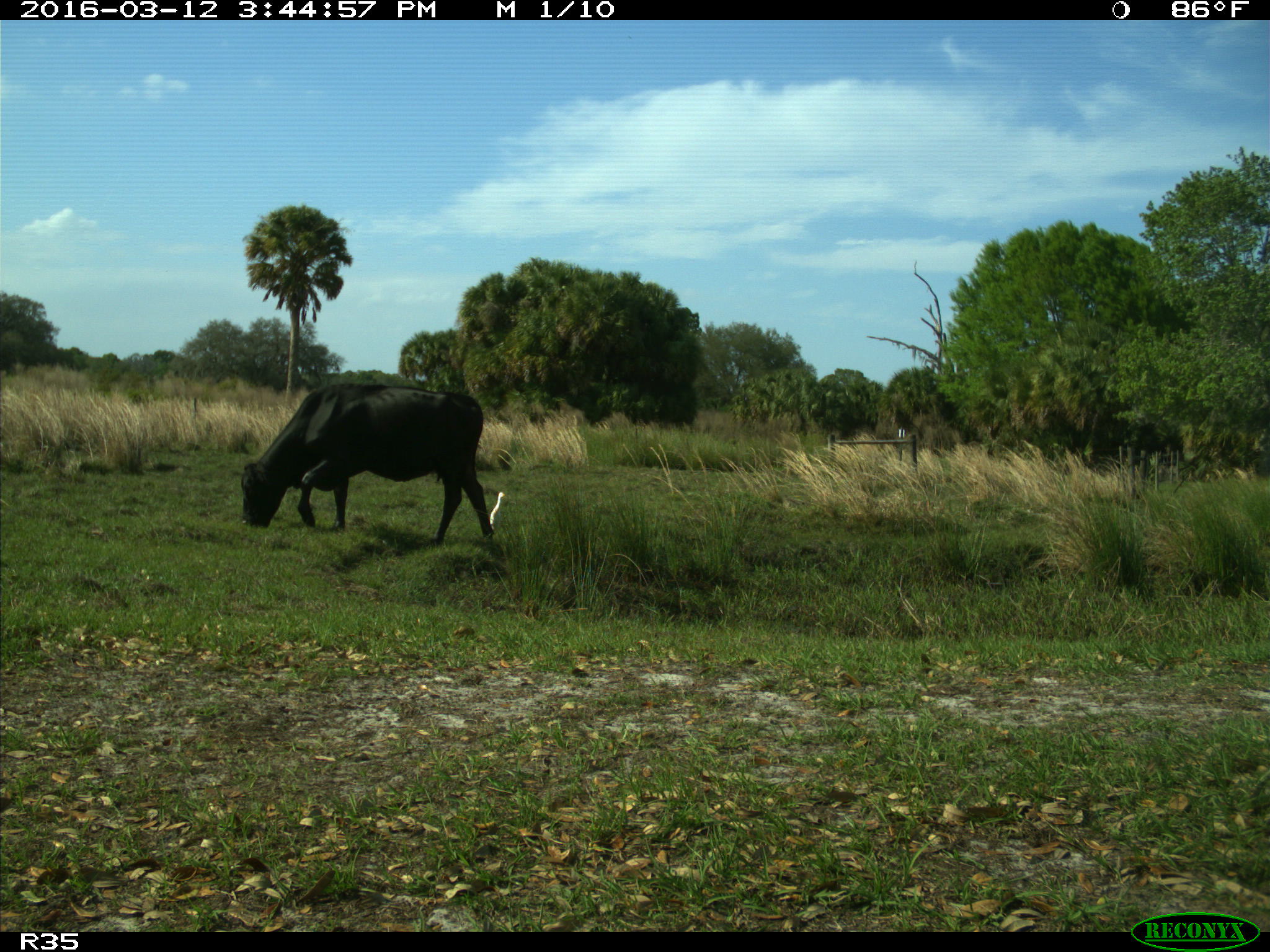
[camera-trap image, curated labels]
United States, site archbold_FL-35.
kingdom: Animalia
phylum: Chordata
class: Mammalia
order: Artiodactyla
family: Bovidae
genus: Bos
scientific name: Bos taurus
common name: domestic cow